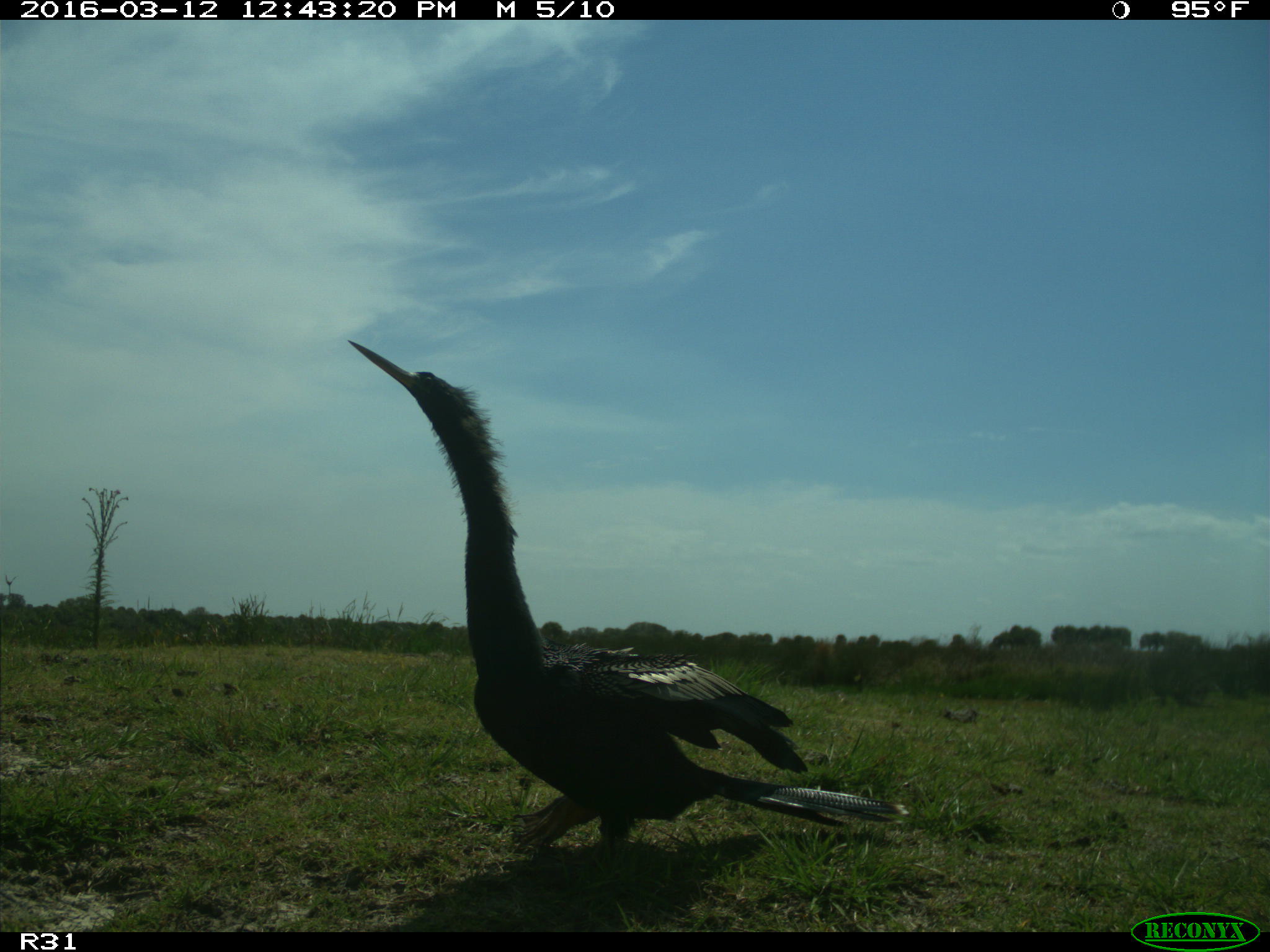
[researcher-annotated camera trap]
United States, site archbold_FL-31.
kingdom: Animalia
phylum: Chordata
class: Aves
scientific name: Aves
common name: birds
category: unidentified bird